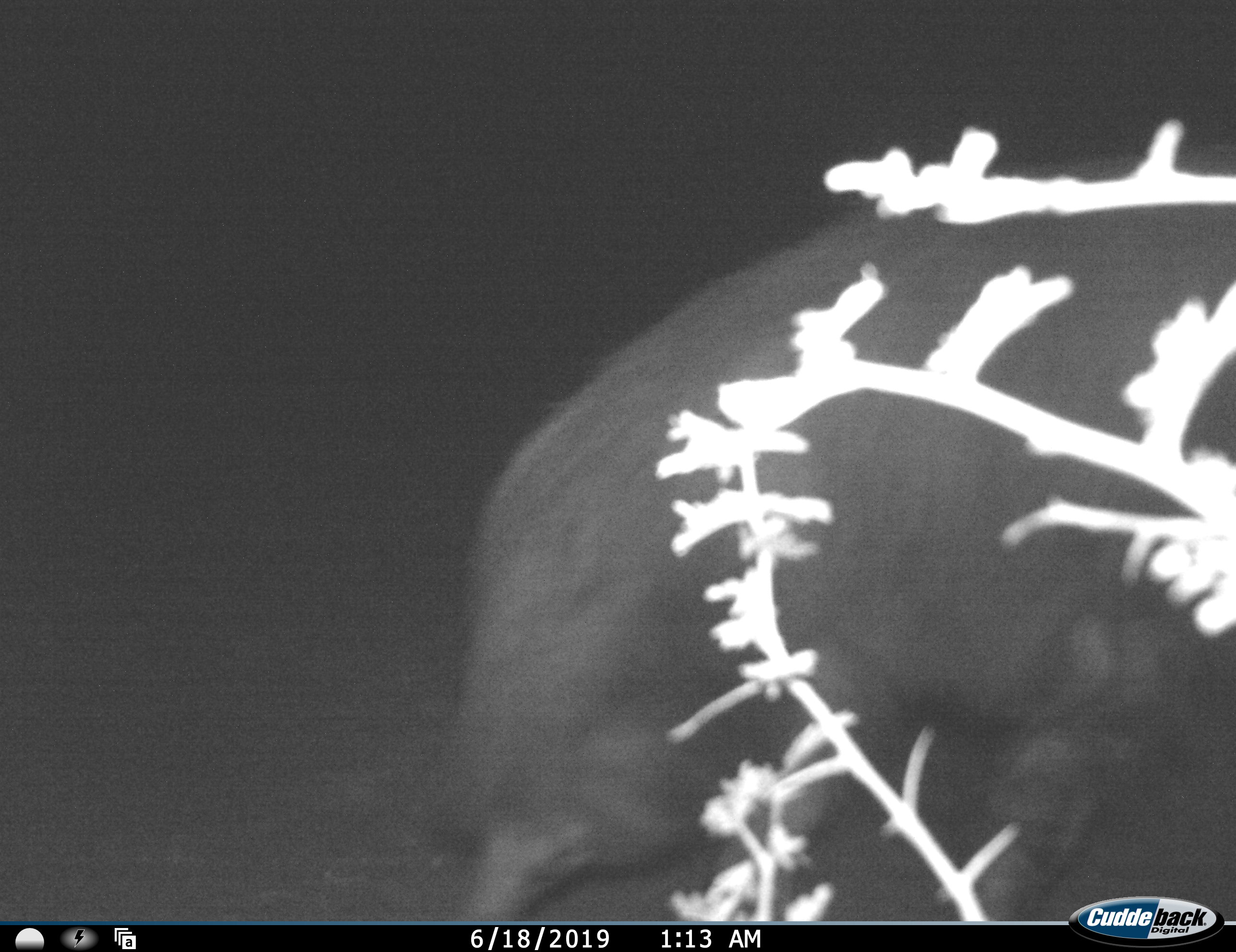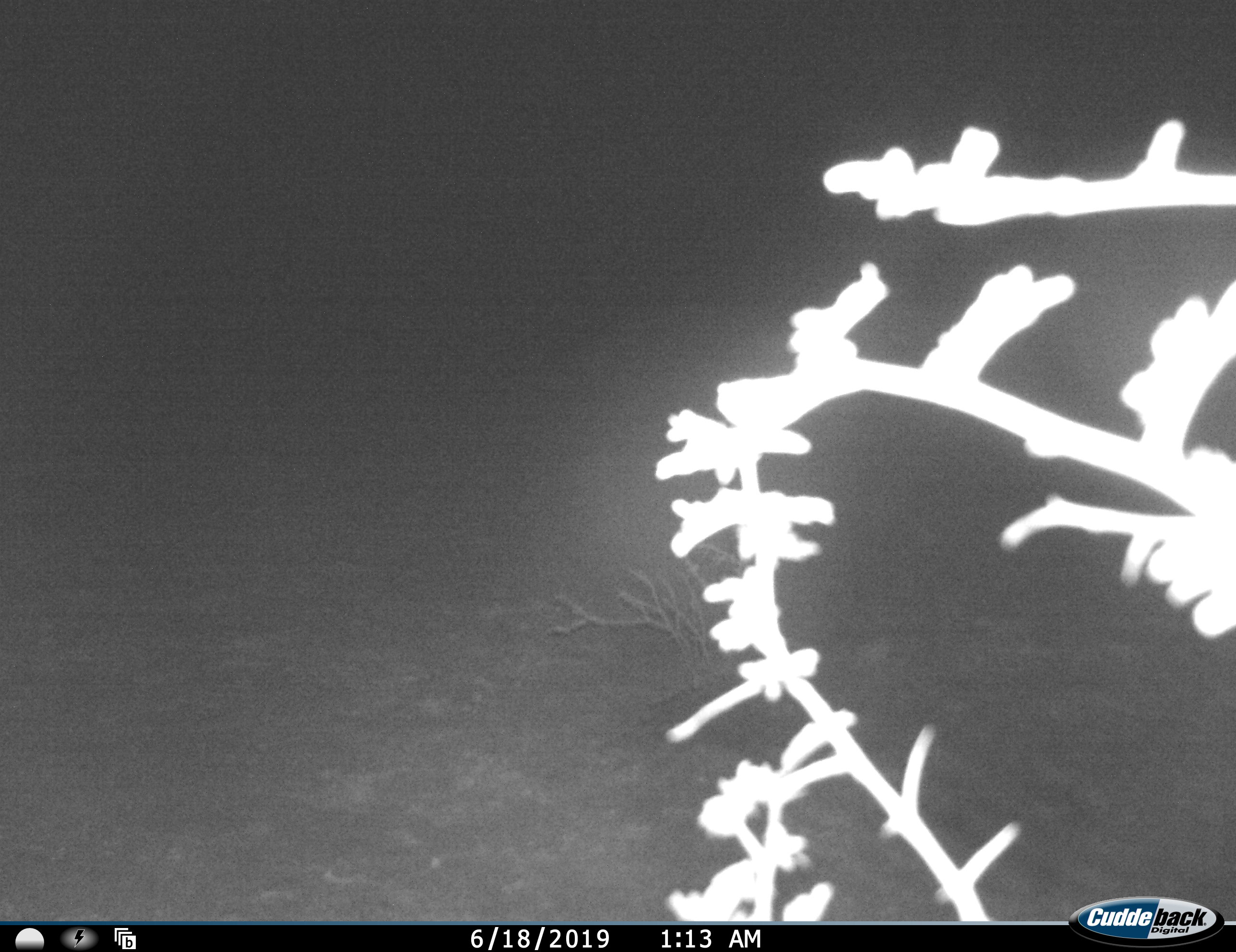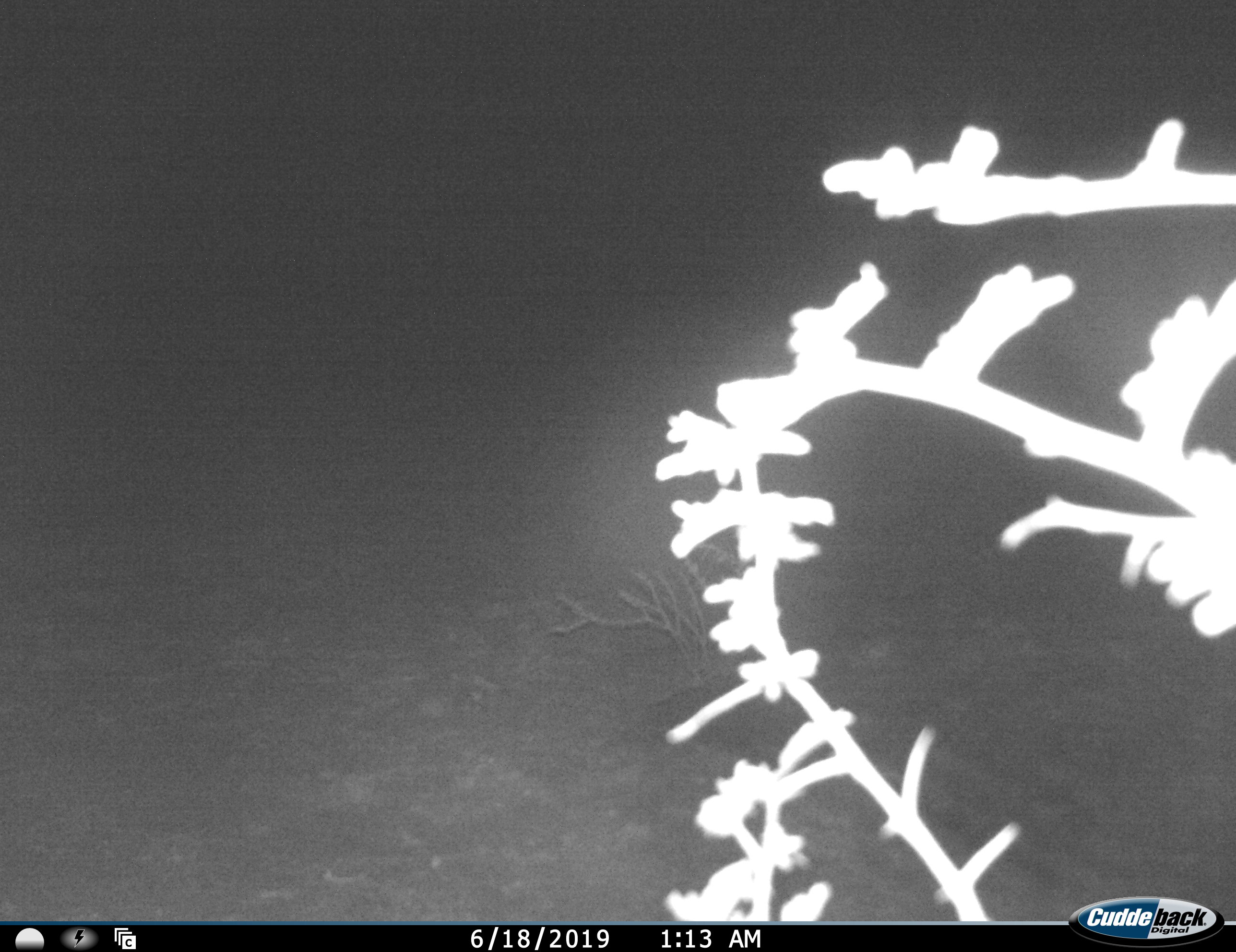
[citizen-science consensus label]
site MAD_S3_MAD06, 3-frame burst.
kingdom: Animalia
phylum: Chordata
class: Mammalia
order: Carnivora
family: Hyaenidae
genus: Parahyaena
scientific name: Parahyaena brunnea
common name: brown hyena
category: hyenabrown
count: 1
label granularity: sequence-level